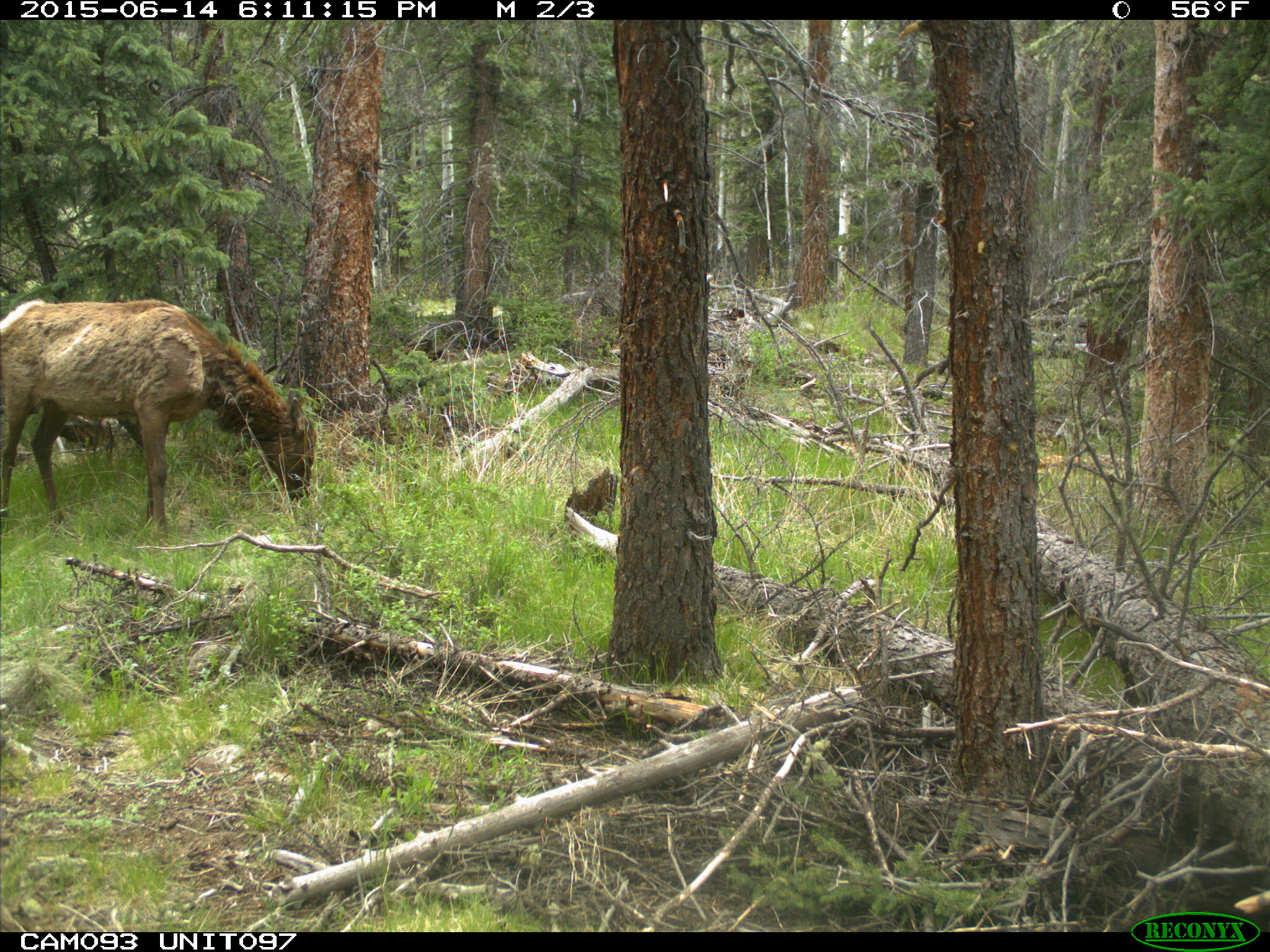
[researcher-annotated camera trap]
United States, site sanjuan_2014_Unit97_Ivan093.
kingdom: Animalia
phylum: Chordata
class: Mammalia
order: Artiodactyla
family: Cervidae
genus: Cervus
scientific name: Cervus elaphus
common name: red deer